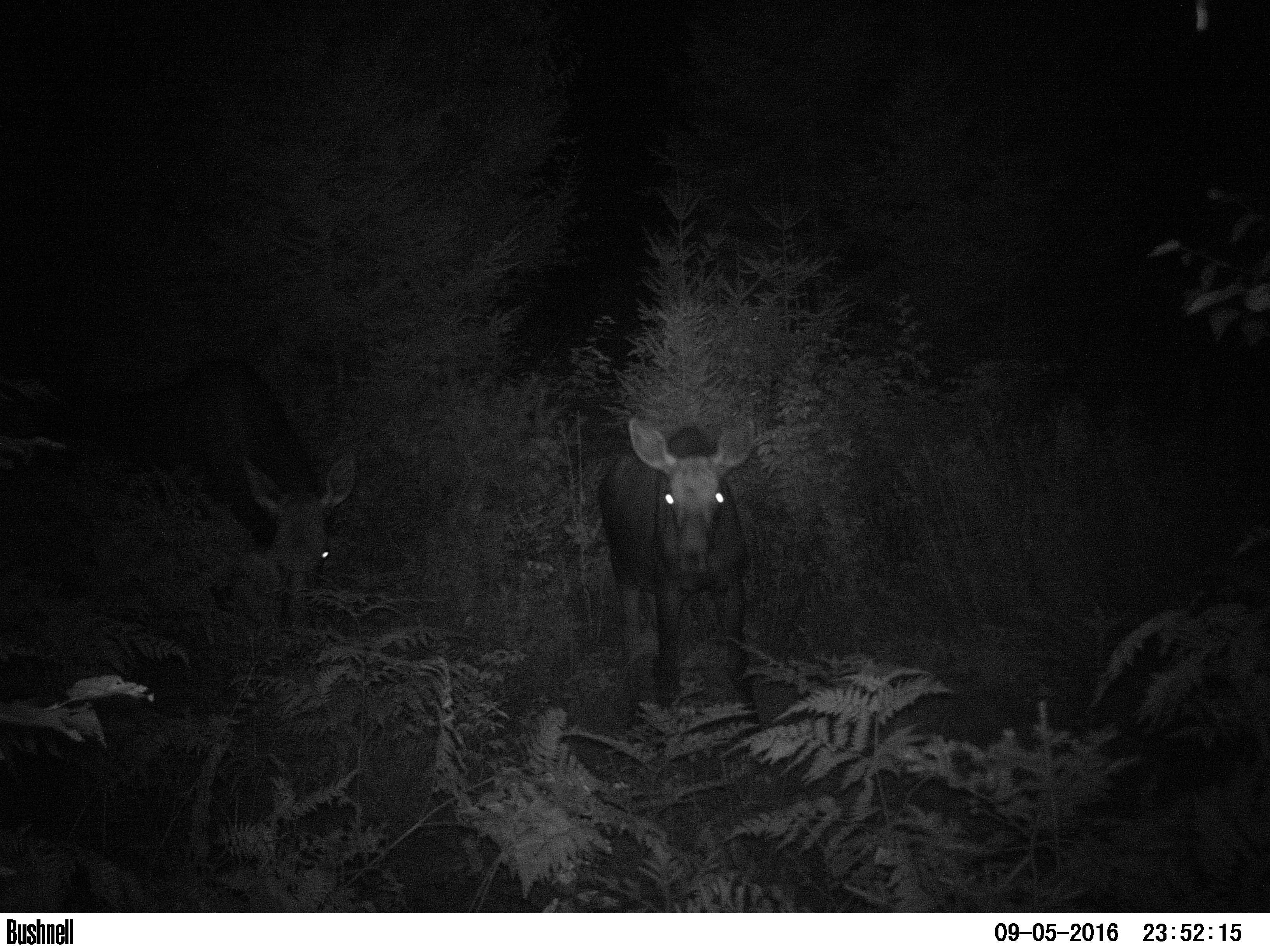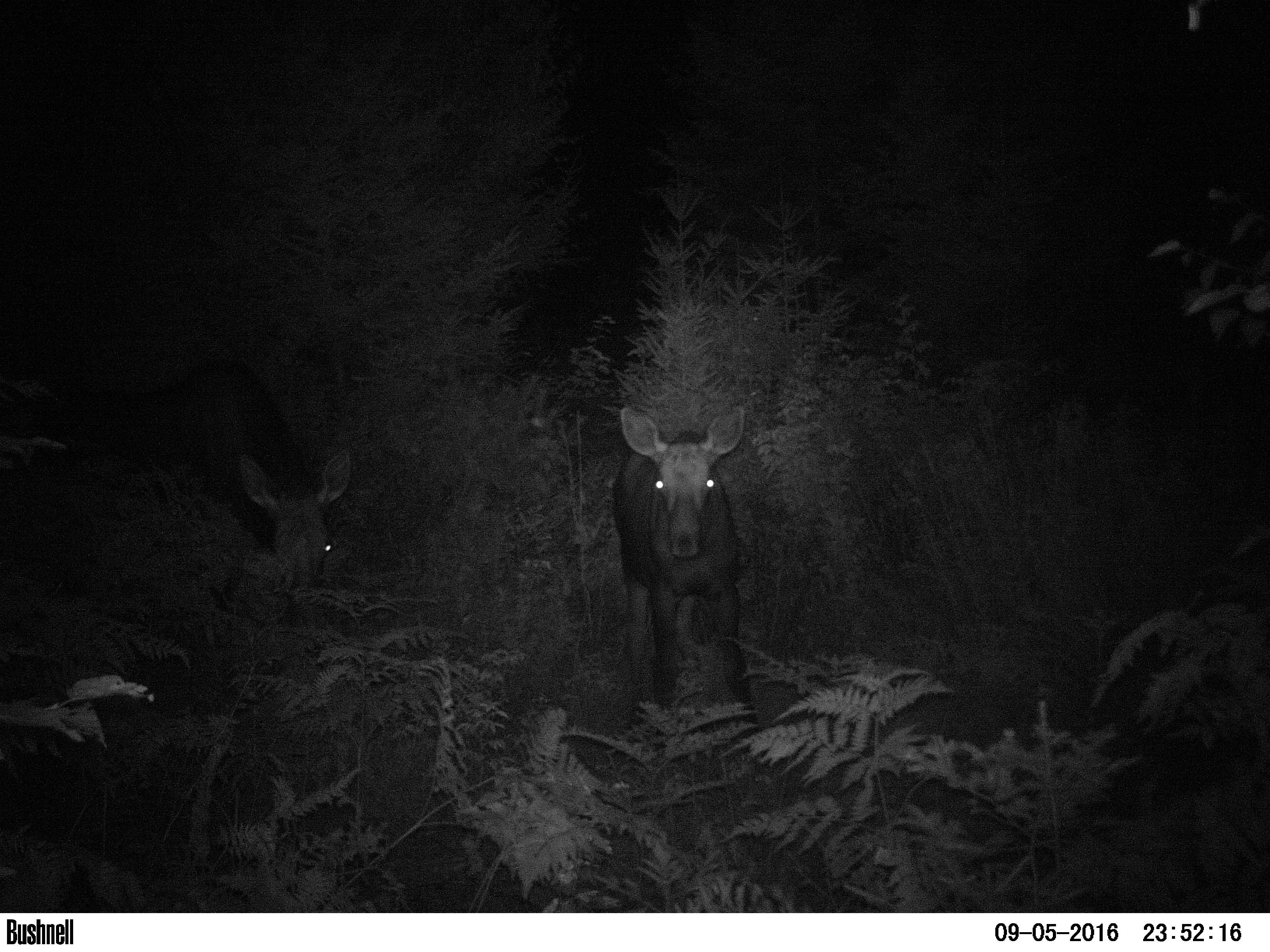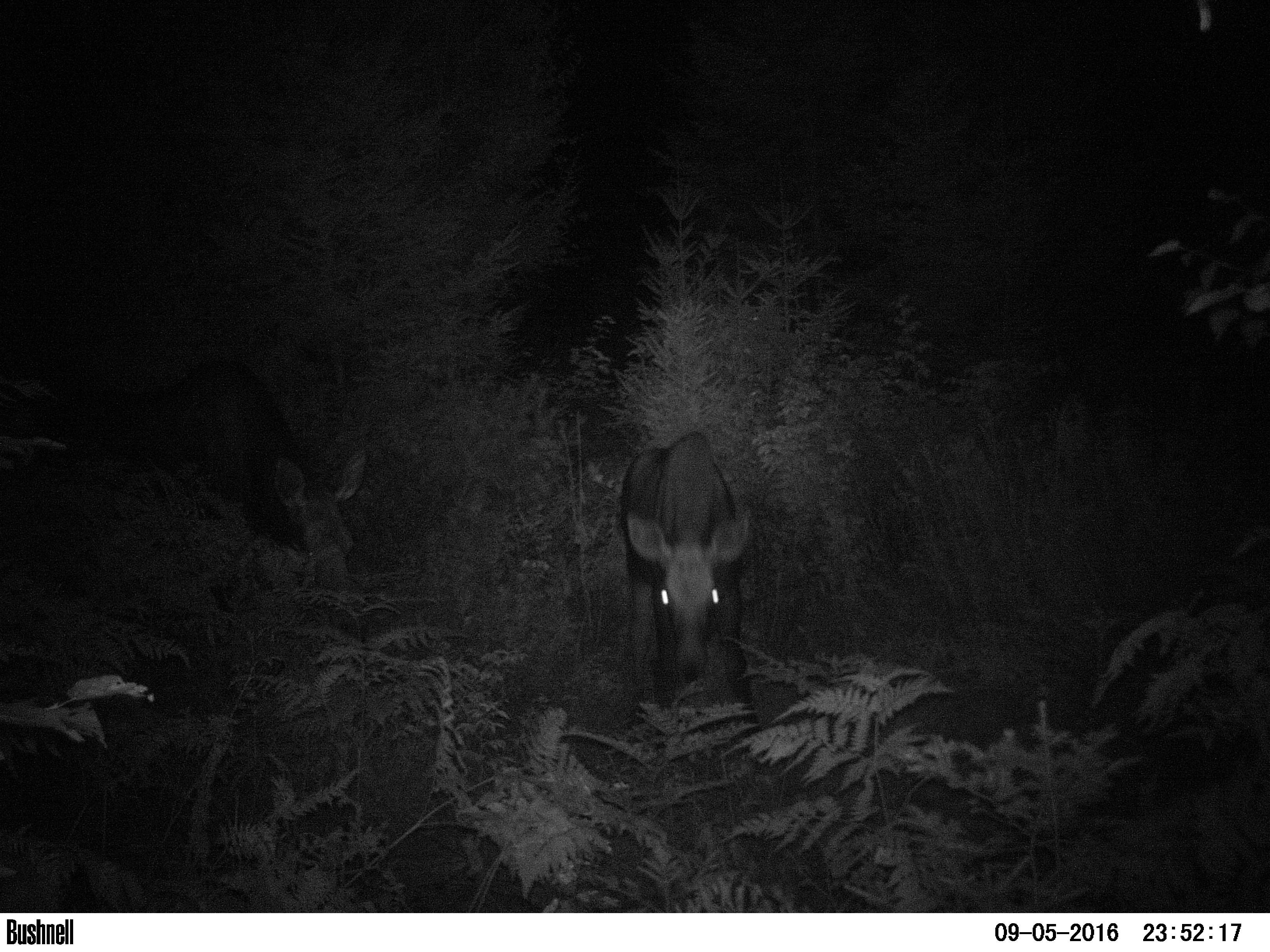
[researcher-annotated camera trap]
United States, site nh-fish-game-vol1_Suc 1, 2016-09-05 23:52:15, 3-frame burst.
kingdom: Animalia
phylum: Chordata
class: Mammalia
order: Artiodactyla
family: Cervidae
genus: Alces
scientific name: Alces alces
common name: moose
Moose (Alces alces).